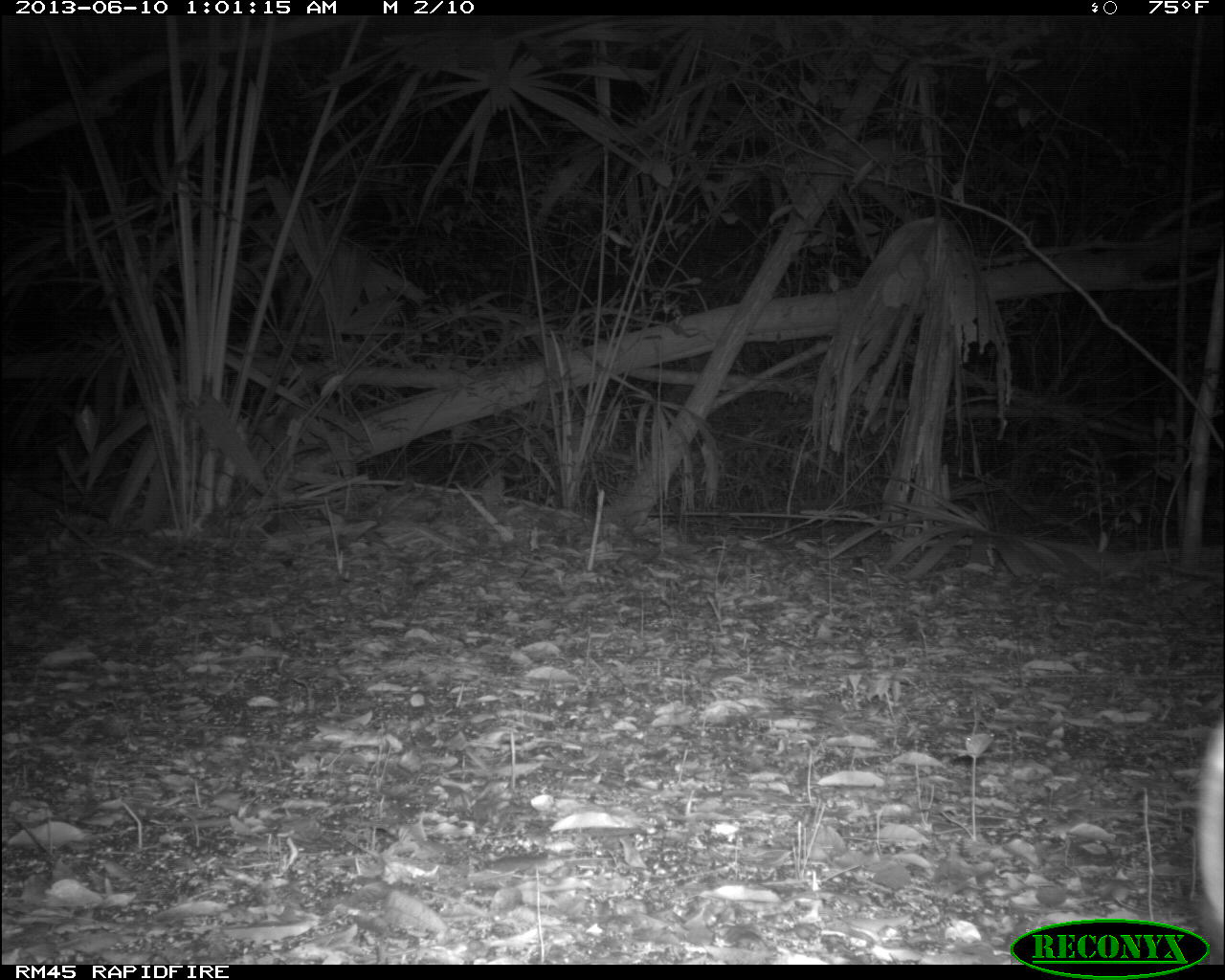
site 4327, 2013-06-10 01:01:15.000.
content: unidentified animal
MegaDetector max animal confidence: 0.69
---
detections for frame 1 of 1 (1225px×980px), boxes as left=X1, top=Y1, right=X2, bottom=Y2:
unknown: left=1194, top=719, right=1223, bottom=964